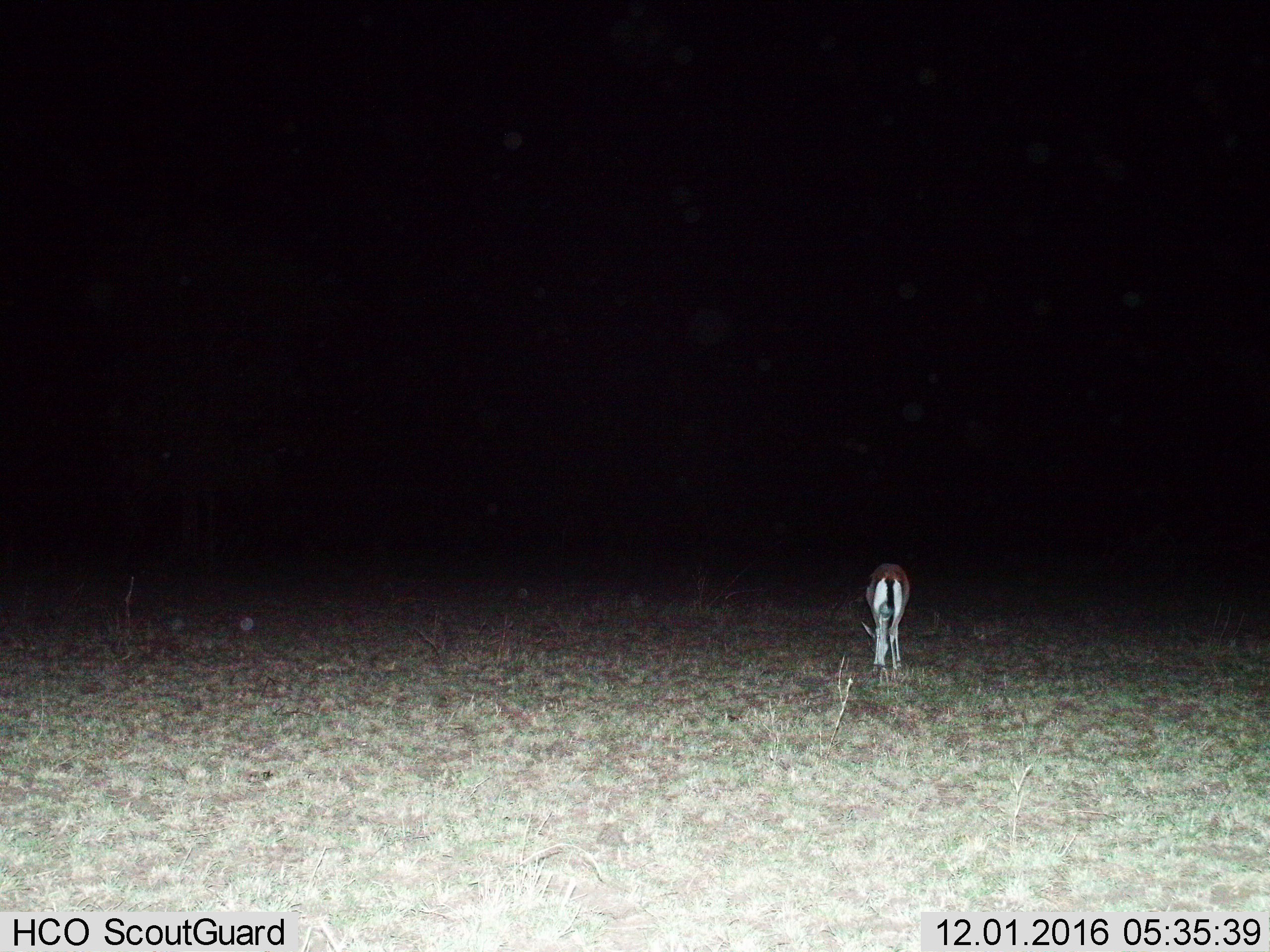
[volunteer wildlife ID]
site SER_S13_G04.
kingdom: Animalia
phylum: Chordata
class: Mammalia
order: Artiodactyla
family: Bovidae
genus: Eudorcas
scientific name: Eudorcas thomsonii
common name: thomson's gazelle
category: gazellethomsons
Gazellethomsons (thomson's gazelle) (Eudorcas thomsonii), count 1. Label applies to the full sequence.